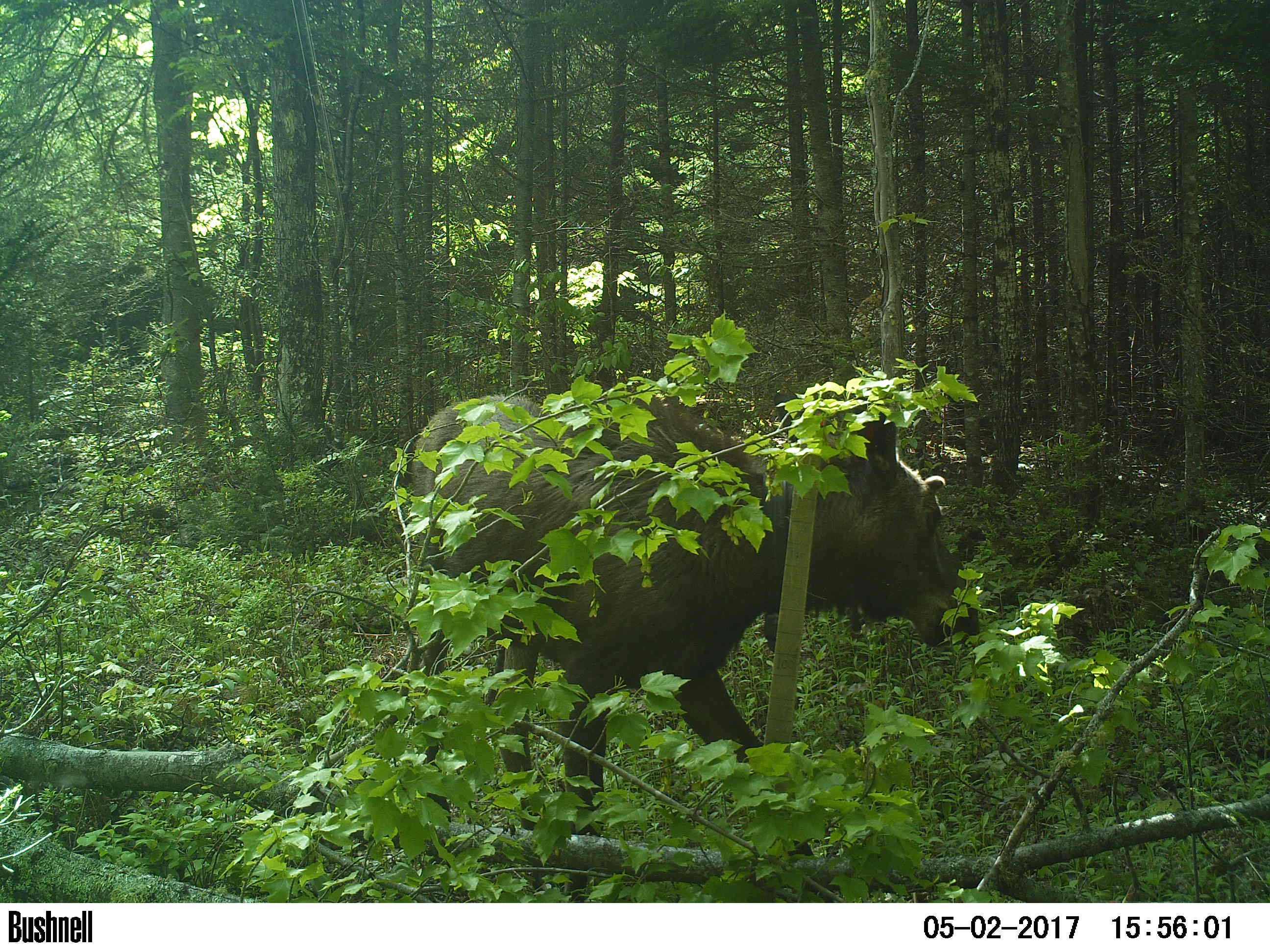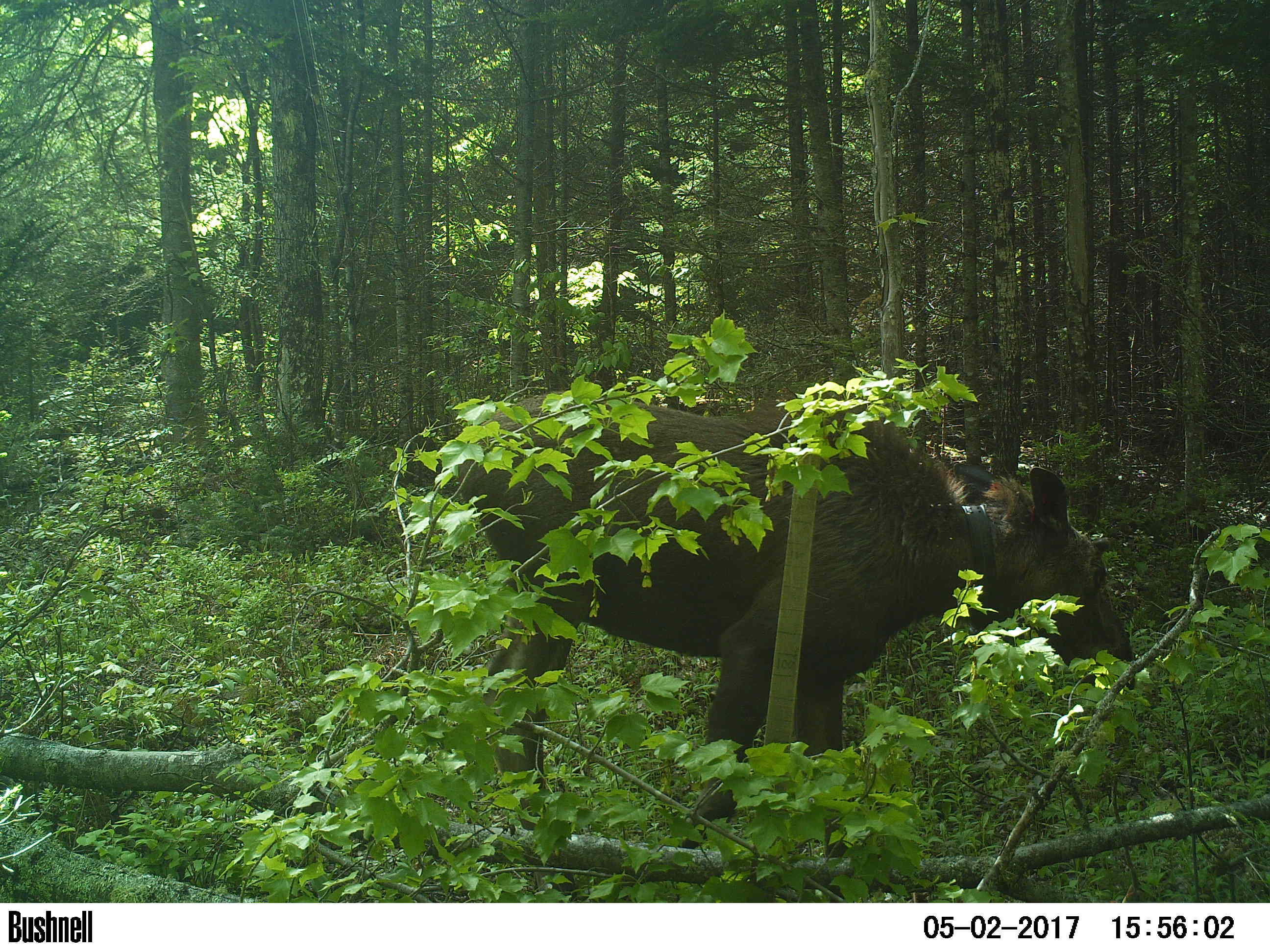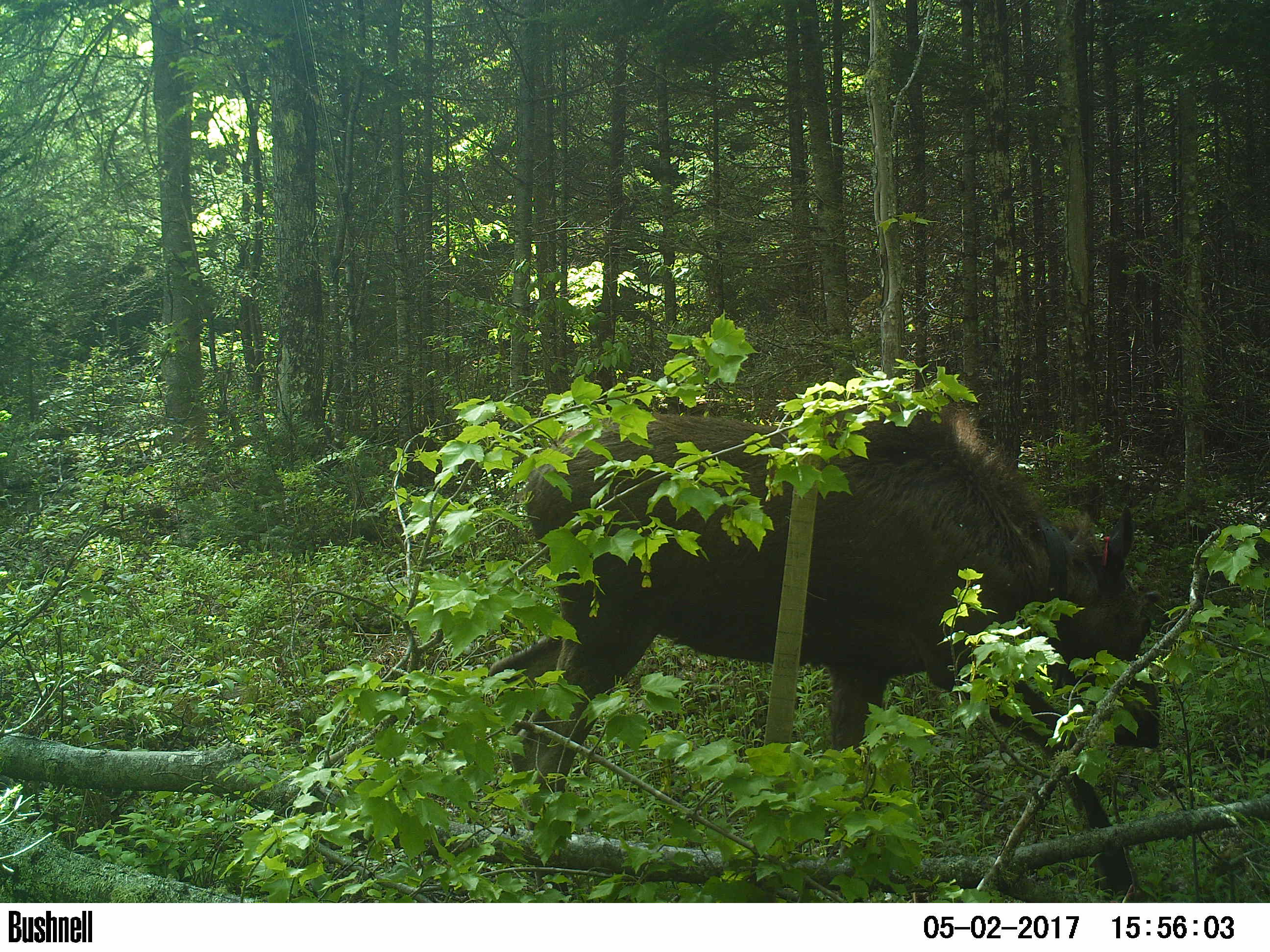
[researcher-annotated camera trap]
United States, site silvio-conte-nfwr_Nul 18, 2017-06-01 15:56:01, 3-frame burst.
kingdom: Animalia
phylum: Chordata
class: Mammalia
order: Artiodactyla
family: Cervidae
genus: Alces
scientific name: Alces alces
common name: moose